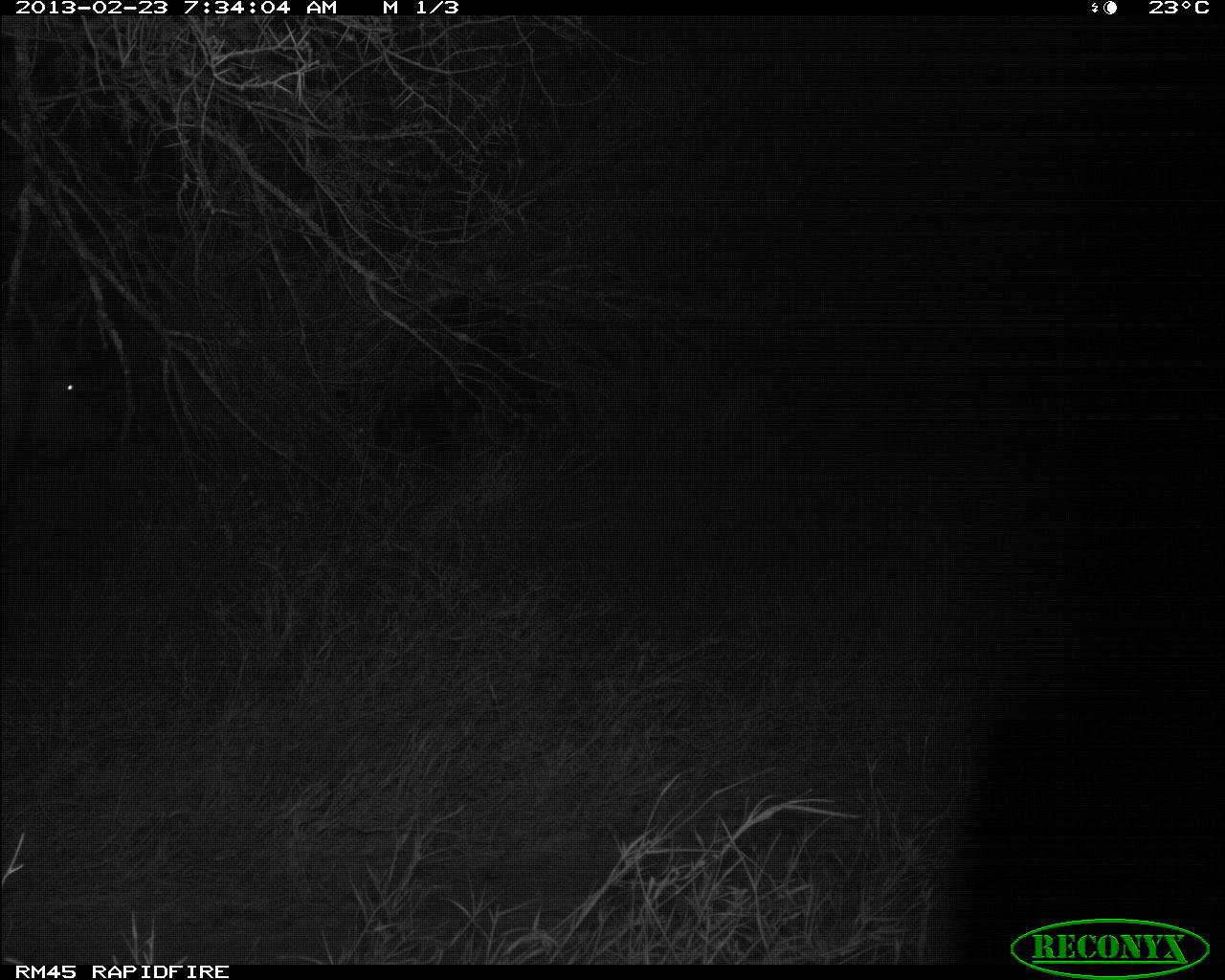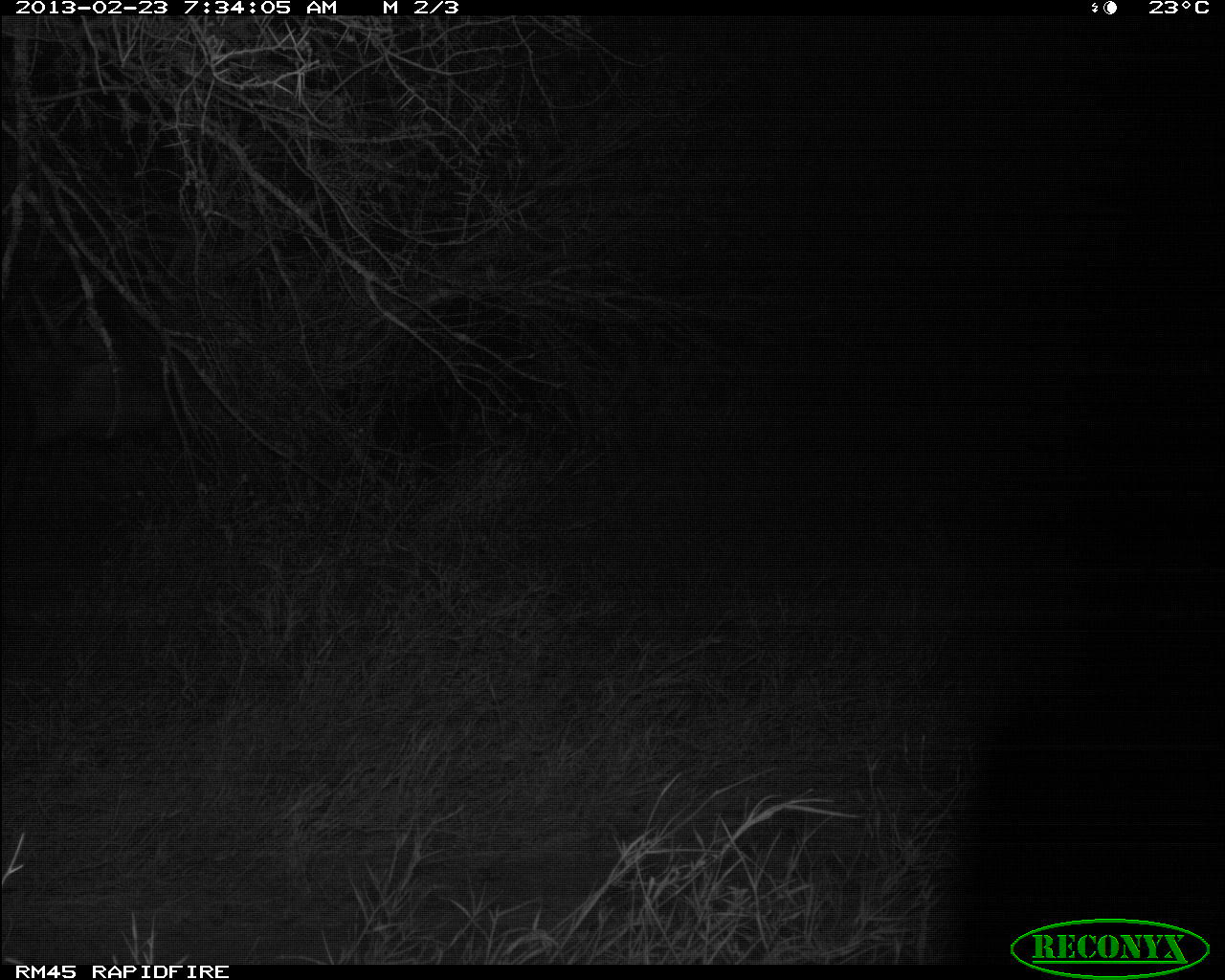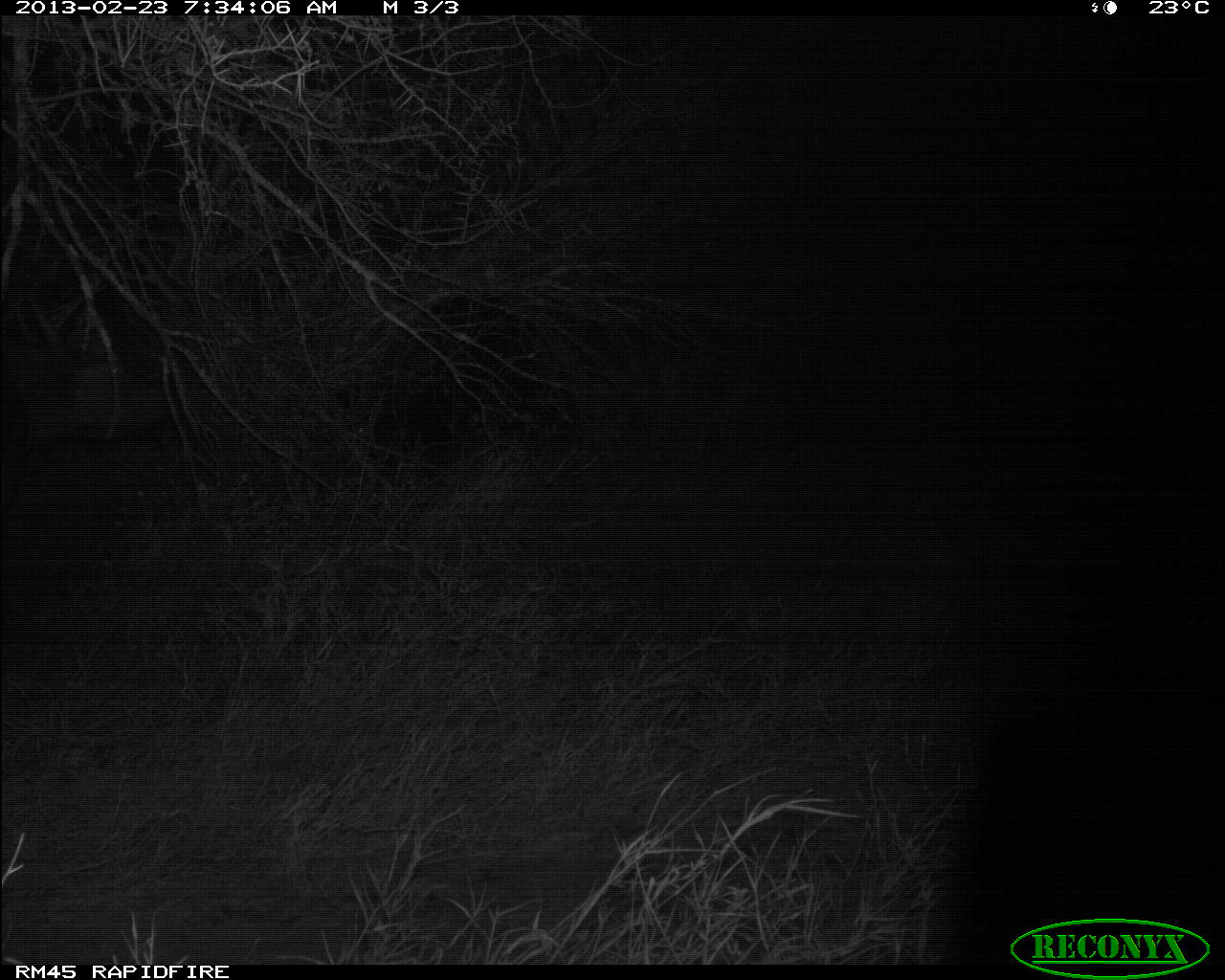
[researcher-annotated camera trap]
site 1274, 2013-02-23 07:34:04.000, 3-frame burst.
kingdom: Animalia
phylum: Chordata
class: Mammalia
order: Artiodactyla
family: Bovidae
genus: Syncerus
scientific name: Syncerus caffer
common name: african buffalo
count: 1